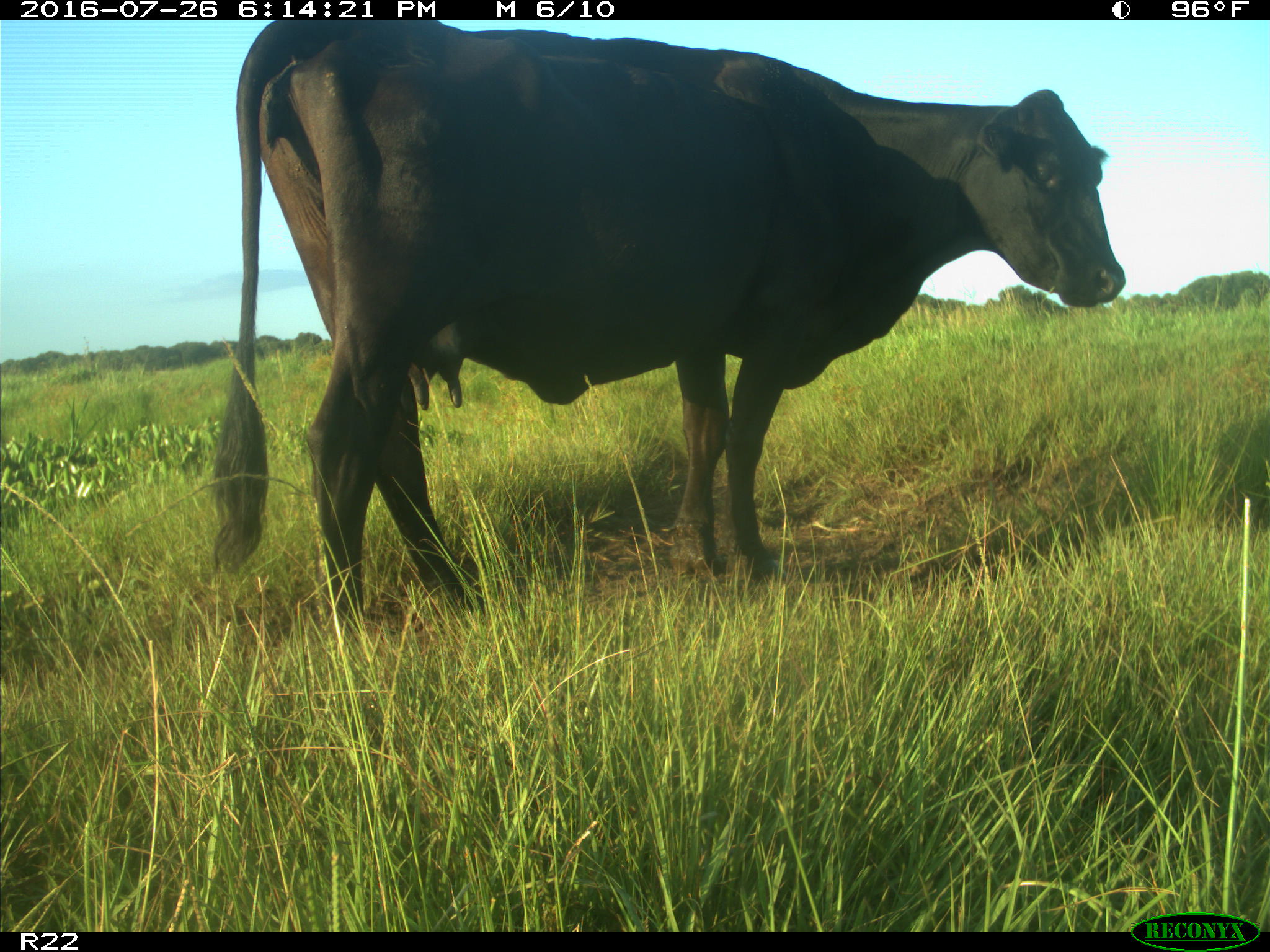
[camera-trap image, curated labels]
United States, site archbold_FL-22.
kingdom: Animalia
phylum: Chordata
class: Mammalia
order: Artiodactyla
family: Bovidae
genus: Bos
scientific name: Bos taurus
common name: domestic cow